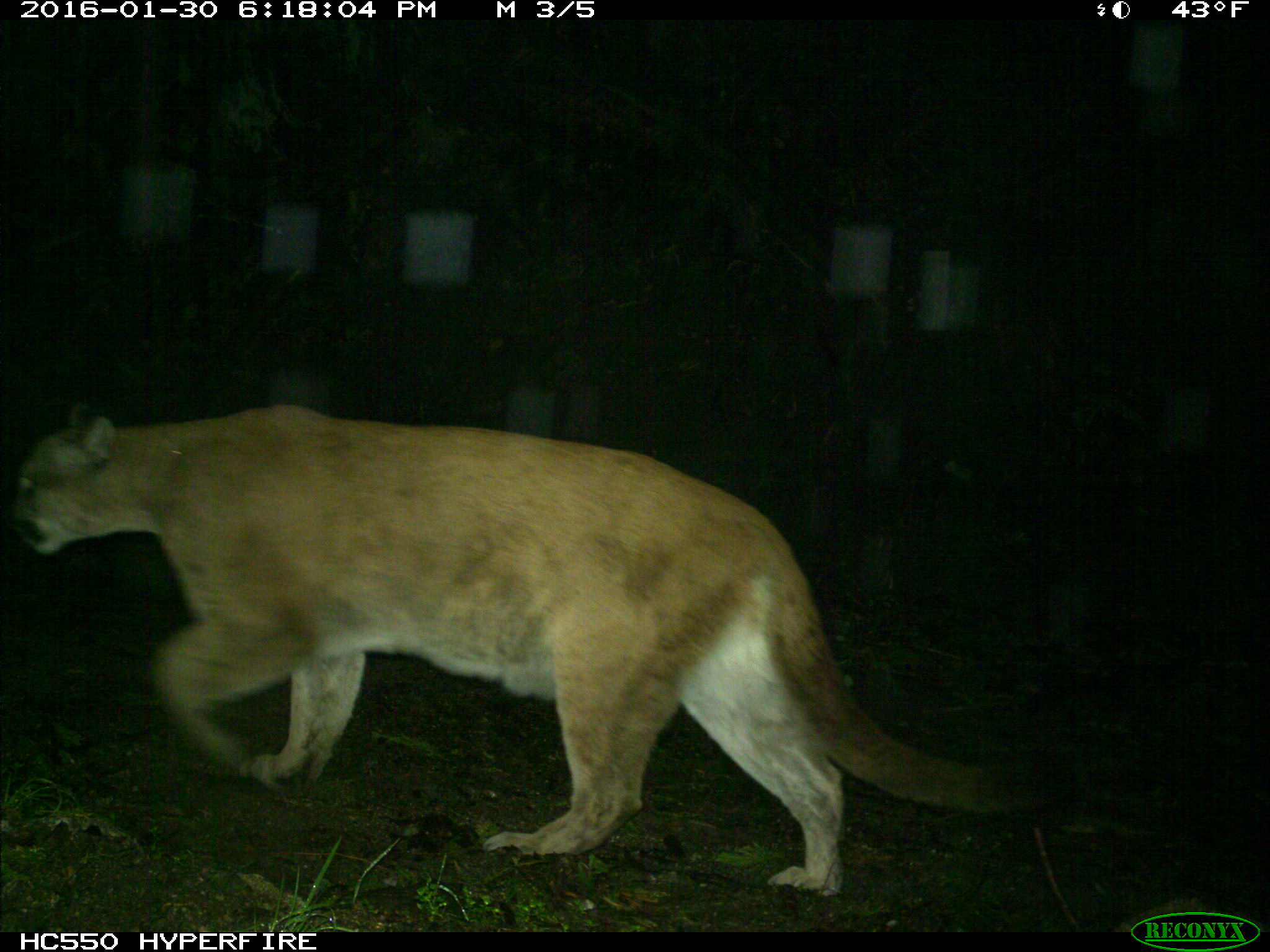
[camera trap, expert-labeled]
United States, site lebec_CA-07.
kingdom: Animalia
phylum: Chordata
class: Mammalia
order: Carnivora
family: Felidae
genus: Puma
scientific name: Puma concolor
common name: mountain lion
Puma concolor (mountain lion).